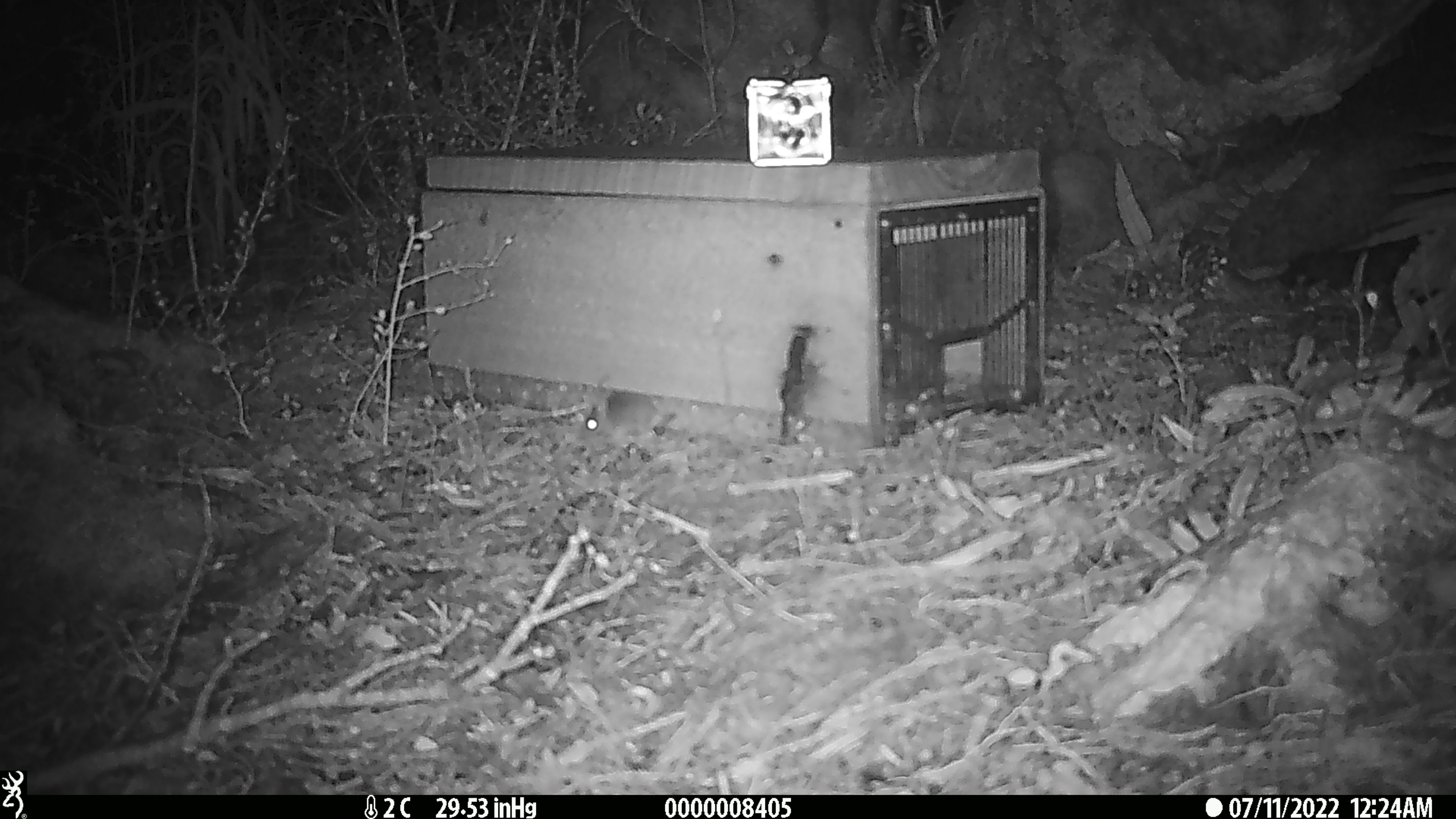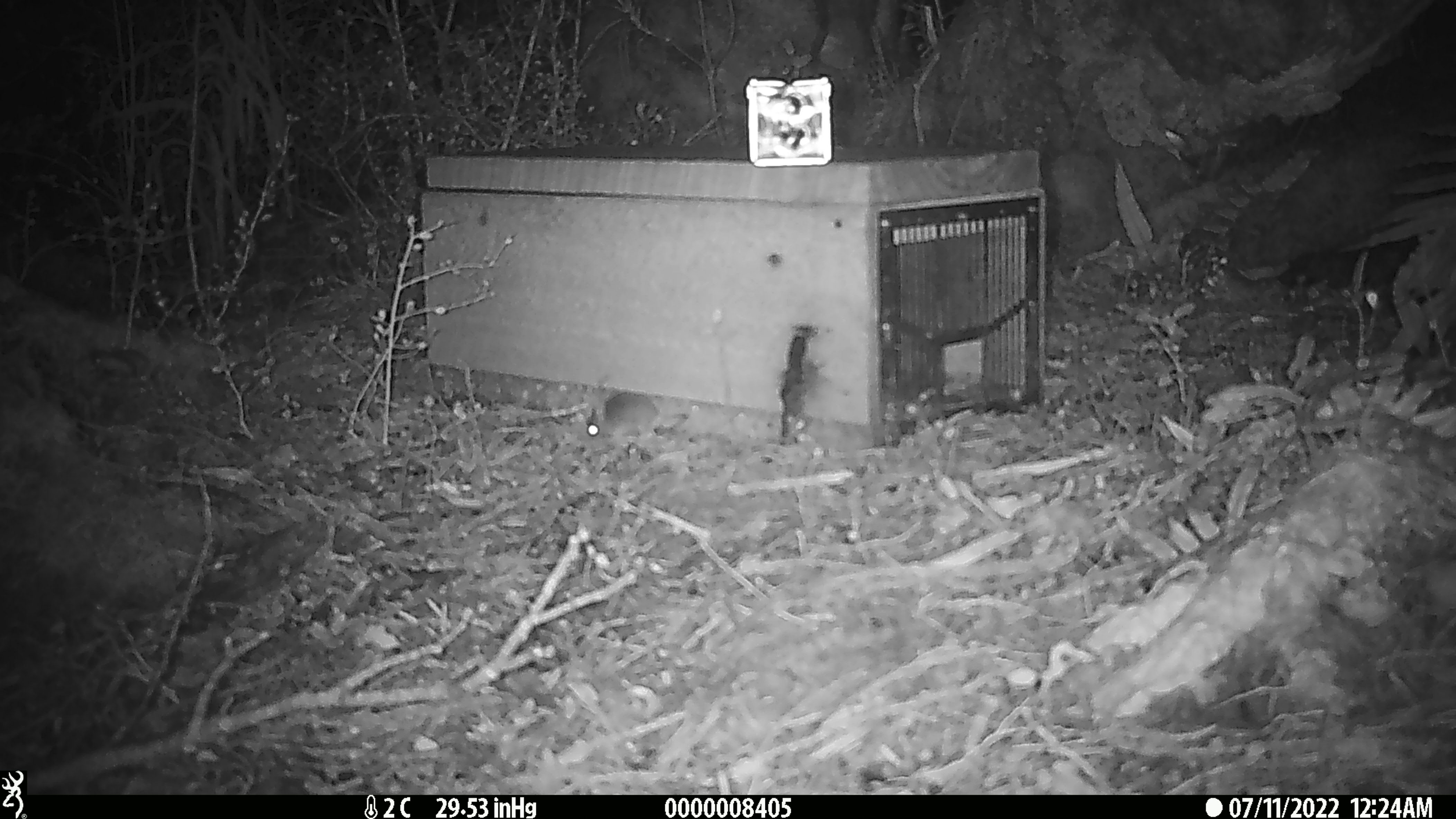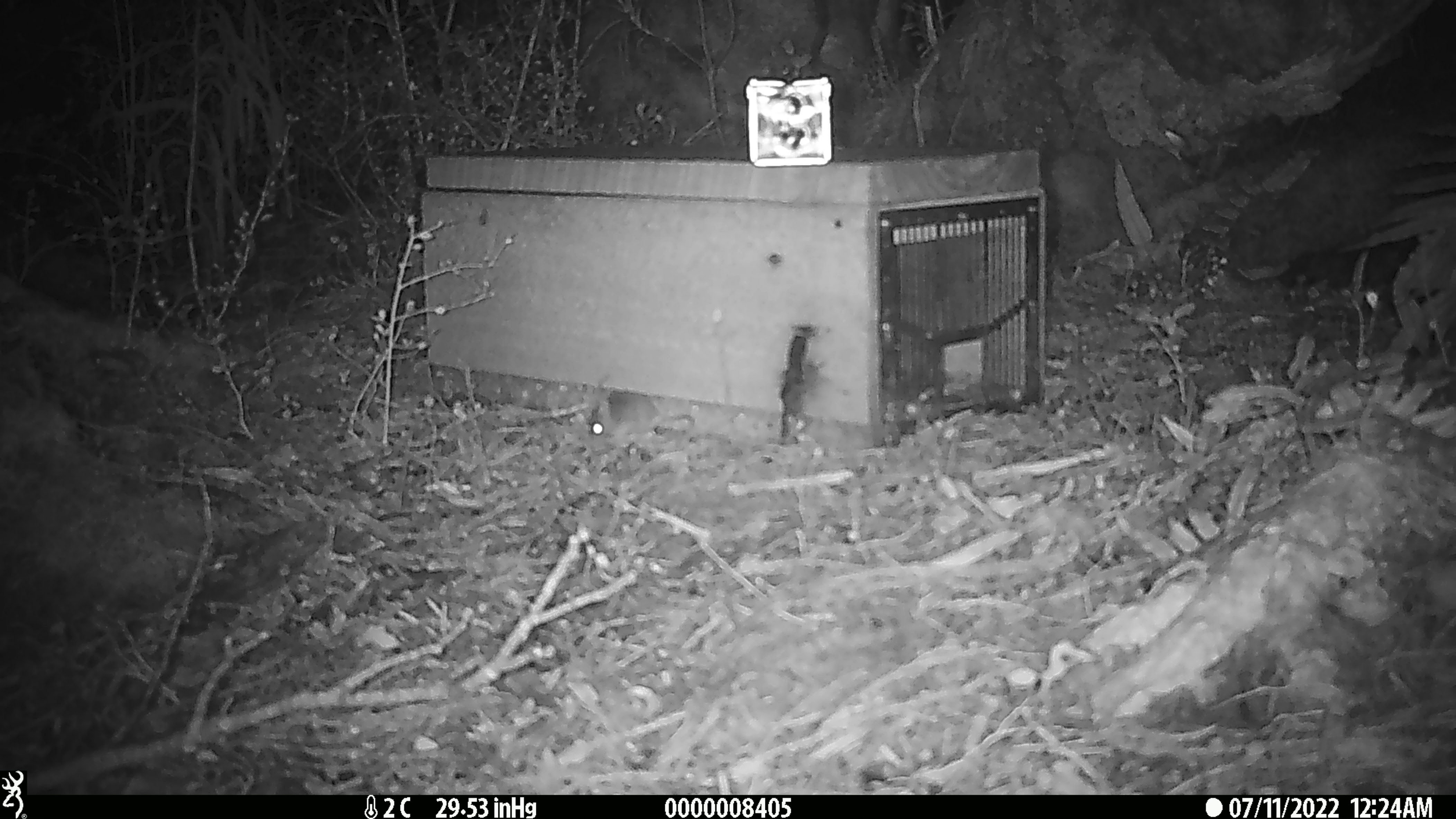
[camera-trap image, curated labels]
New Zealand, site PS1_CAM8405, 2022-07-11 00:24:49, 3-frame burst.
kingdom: Animalia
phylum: Chordata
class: Mammalia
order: Rodentia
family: Muridae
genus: Mus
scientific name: Mus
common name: mouse